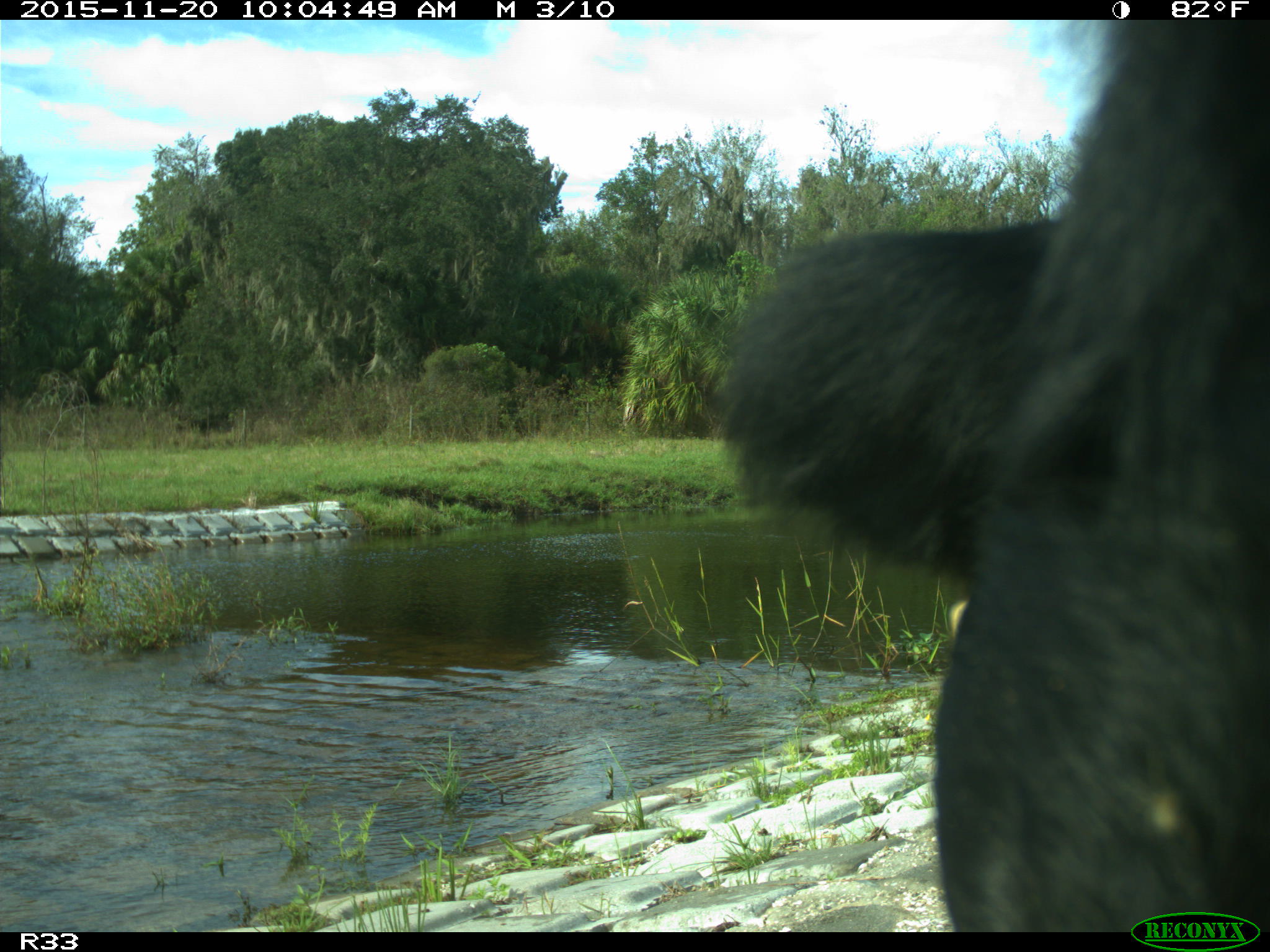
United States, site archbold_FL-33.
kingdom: Animalia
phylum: Chordata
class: Mammalia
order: Artiodactyla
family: Bovidae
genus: Bos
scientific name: Bos taurus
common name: domestic cow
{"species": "Bos taurus (domestic cow)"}